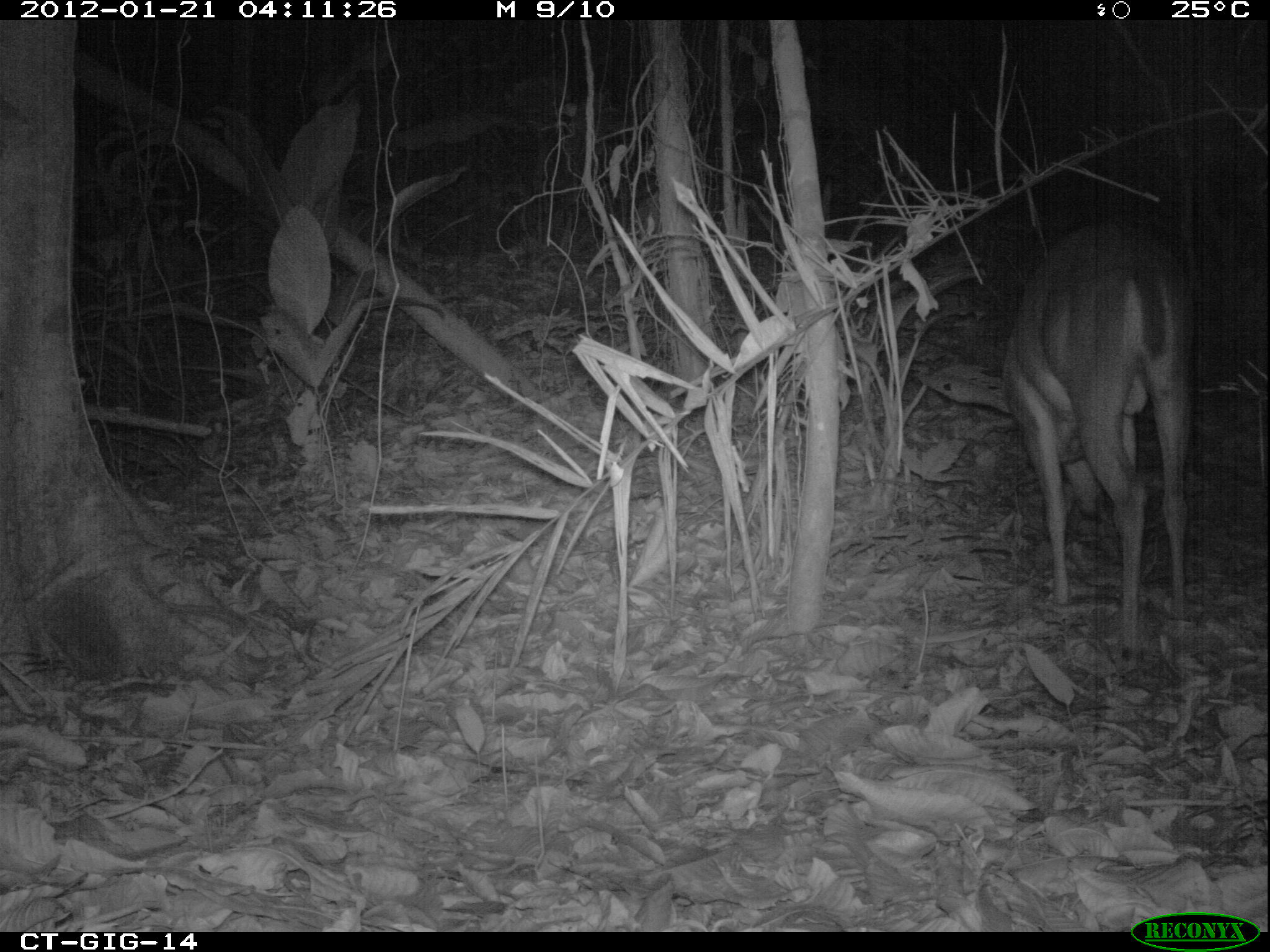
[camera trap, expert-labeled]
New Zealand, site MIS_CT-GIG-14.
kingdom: Animalia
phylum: Chordata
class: Mammalia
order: Artiodactyla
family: Cervidae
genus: Odocoileus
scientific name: Odocoileus virginianus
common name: white-tailed deer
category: white tailed deer